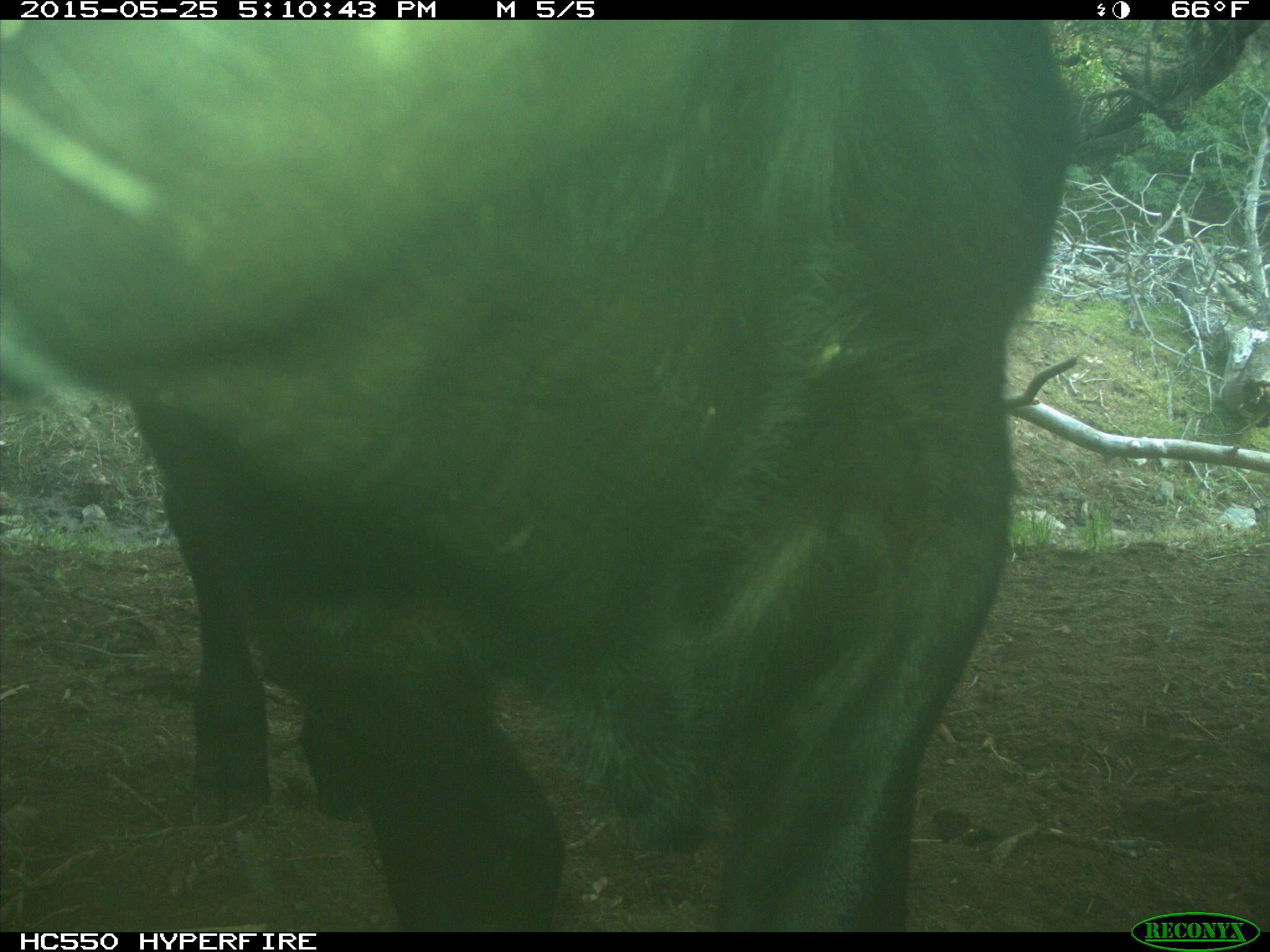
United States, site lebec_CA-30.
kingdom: Animalia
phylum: Chordata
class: Mammalia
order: Artiodactyla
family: Bovidae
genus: Bos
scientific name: Bos taurus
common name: domestic cow